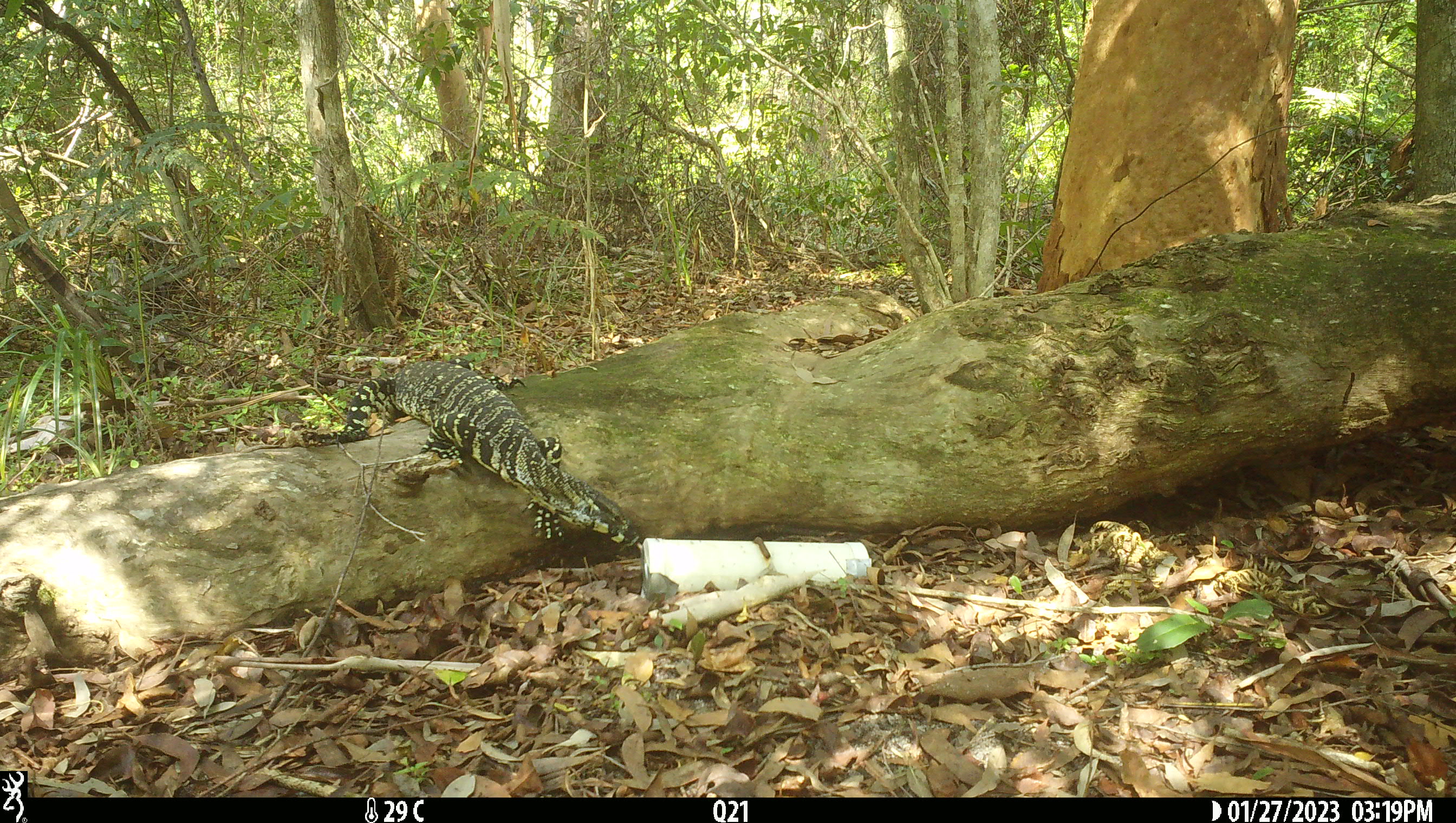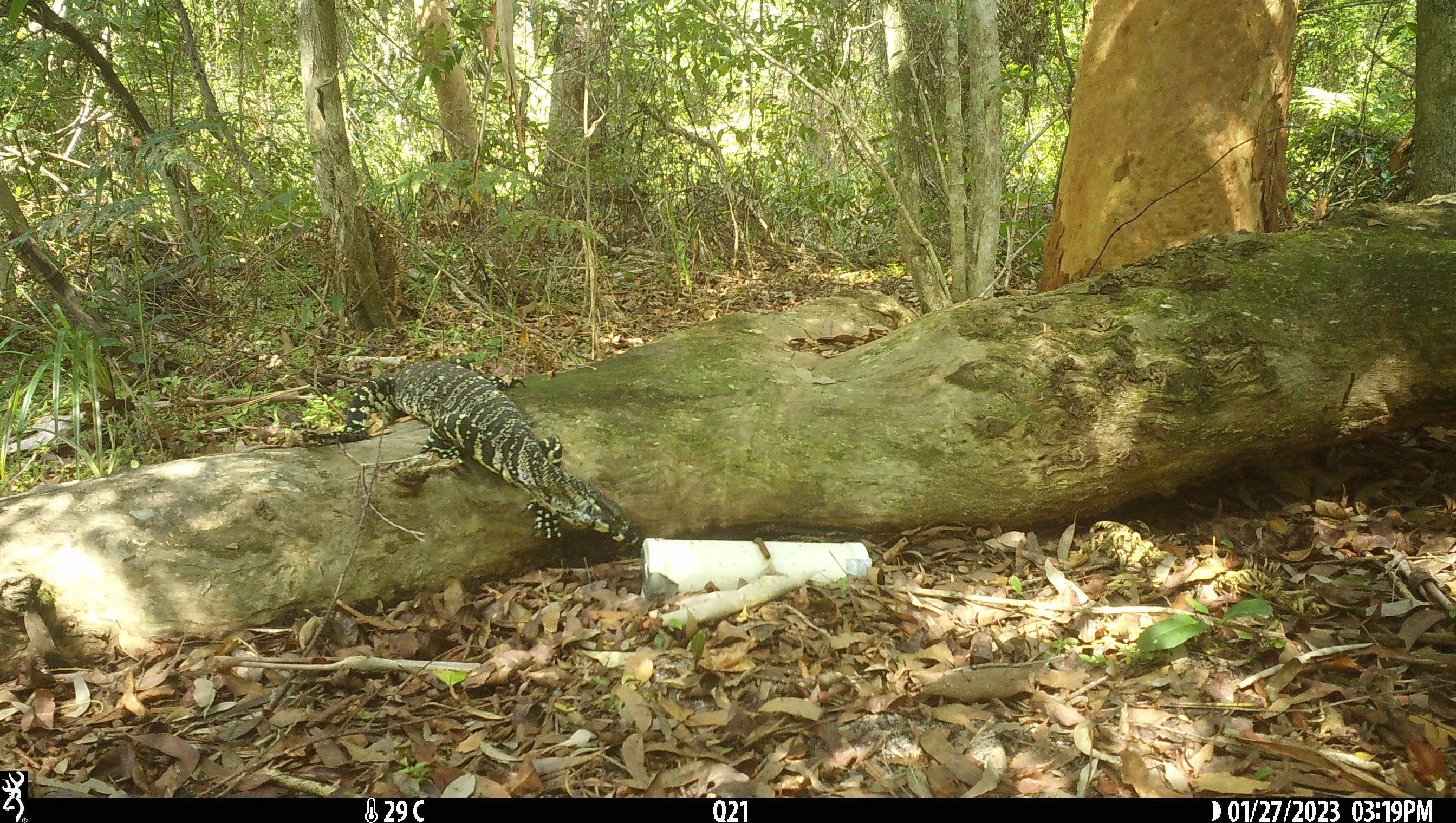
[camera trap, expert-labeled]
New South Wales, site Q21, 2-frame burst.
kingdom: Animalia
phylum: Chordata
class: Reptilia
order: Squamata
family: Varanidae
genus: Varanus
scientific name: Varanus varius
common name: lace monitor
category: goanna